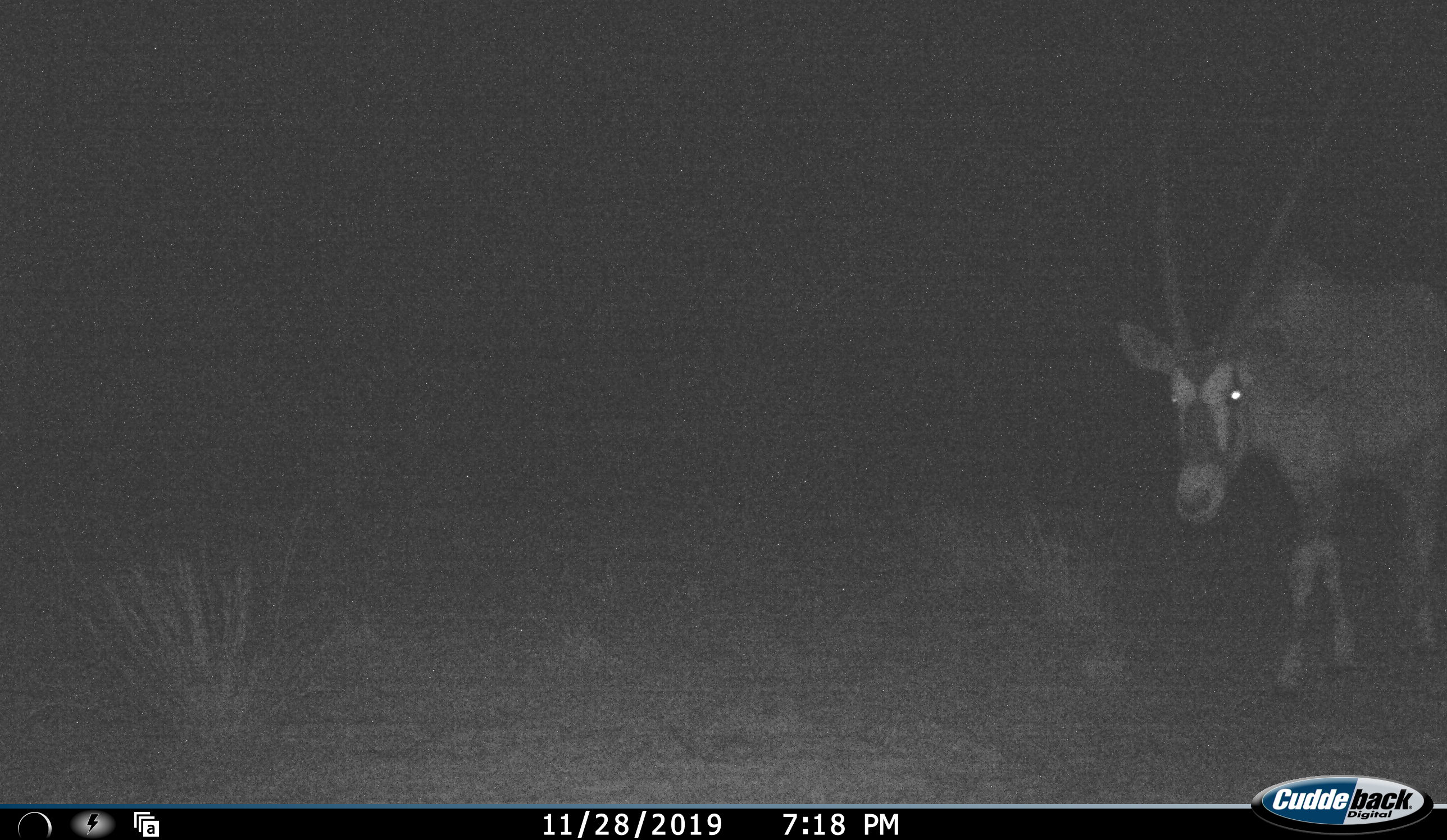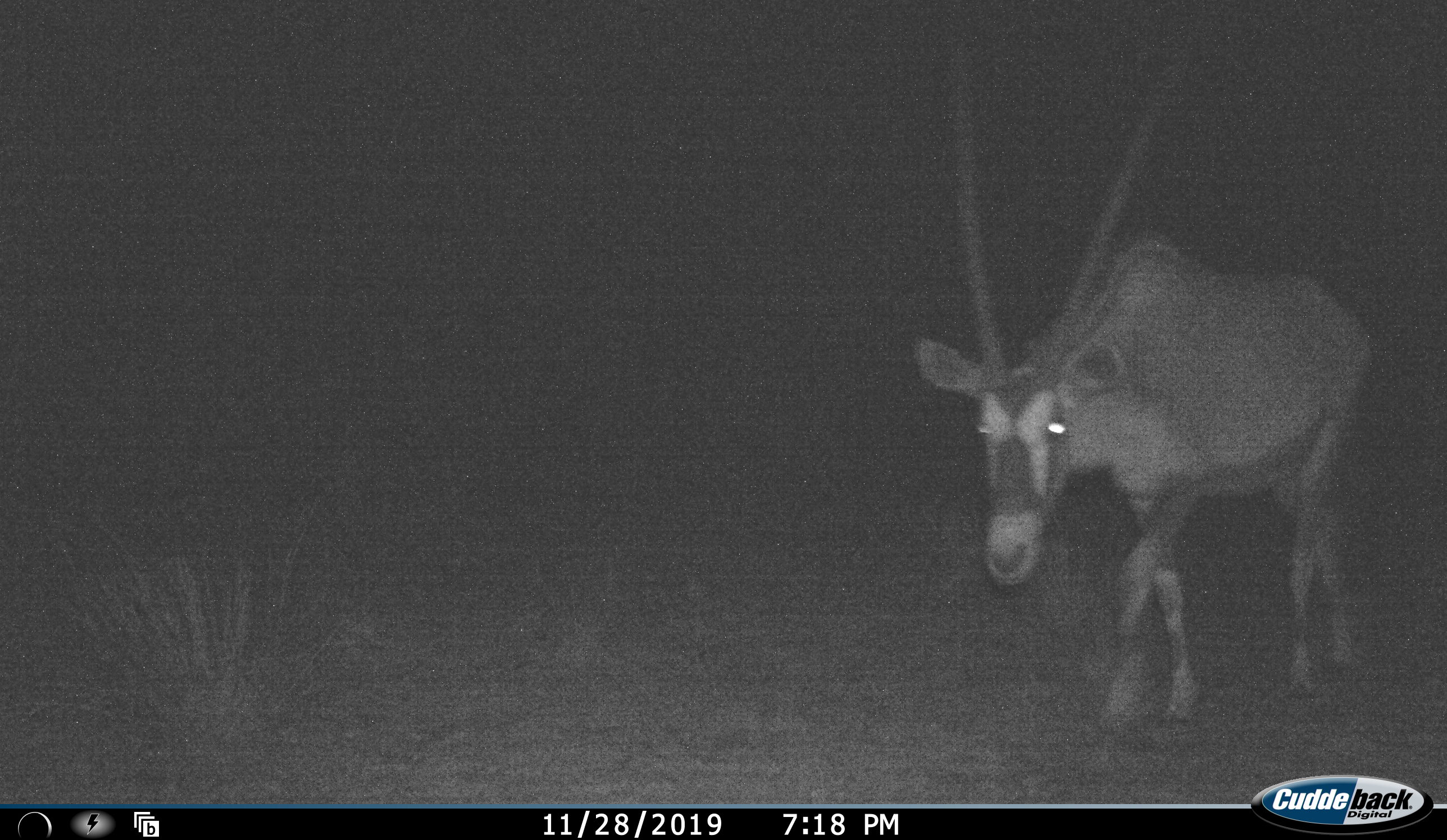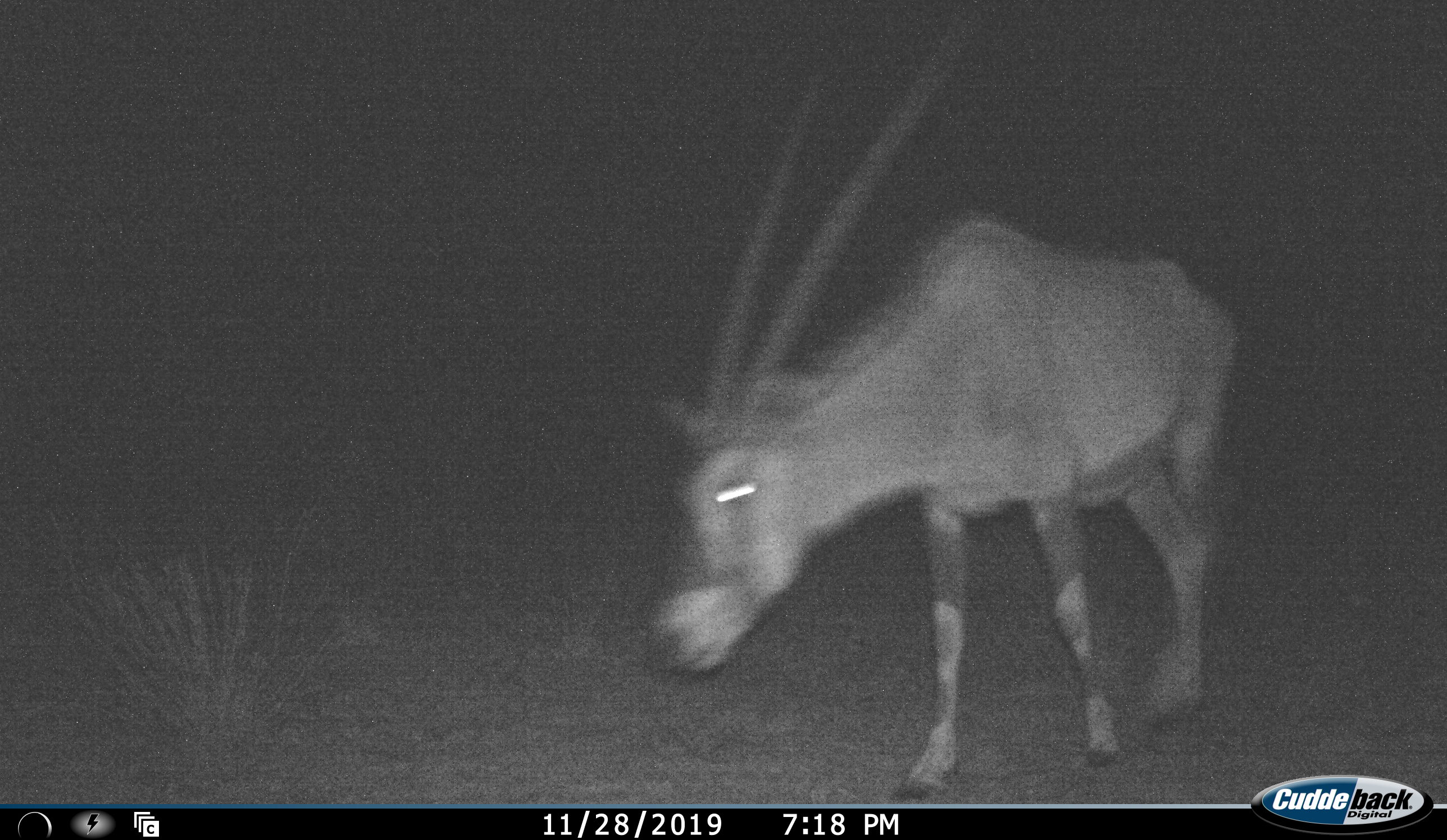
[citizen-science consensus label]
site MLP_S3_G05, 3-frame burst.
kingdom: Animalia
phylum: Chordata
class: Mammalia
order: Artiodactyla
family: Bovidae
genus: Oryx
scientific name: Oryx gazella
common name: gemsbok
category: oryx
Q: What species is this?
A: Oryx (gemsbok) (Oryx gazella).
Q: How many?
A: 1.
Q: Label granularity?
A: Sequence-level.